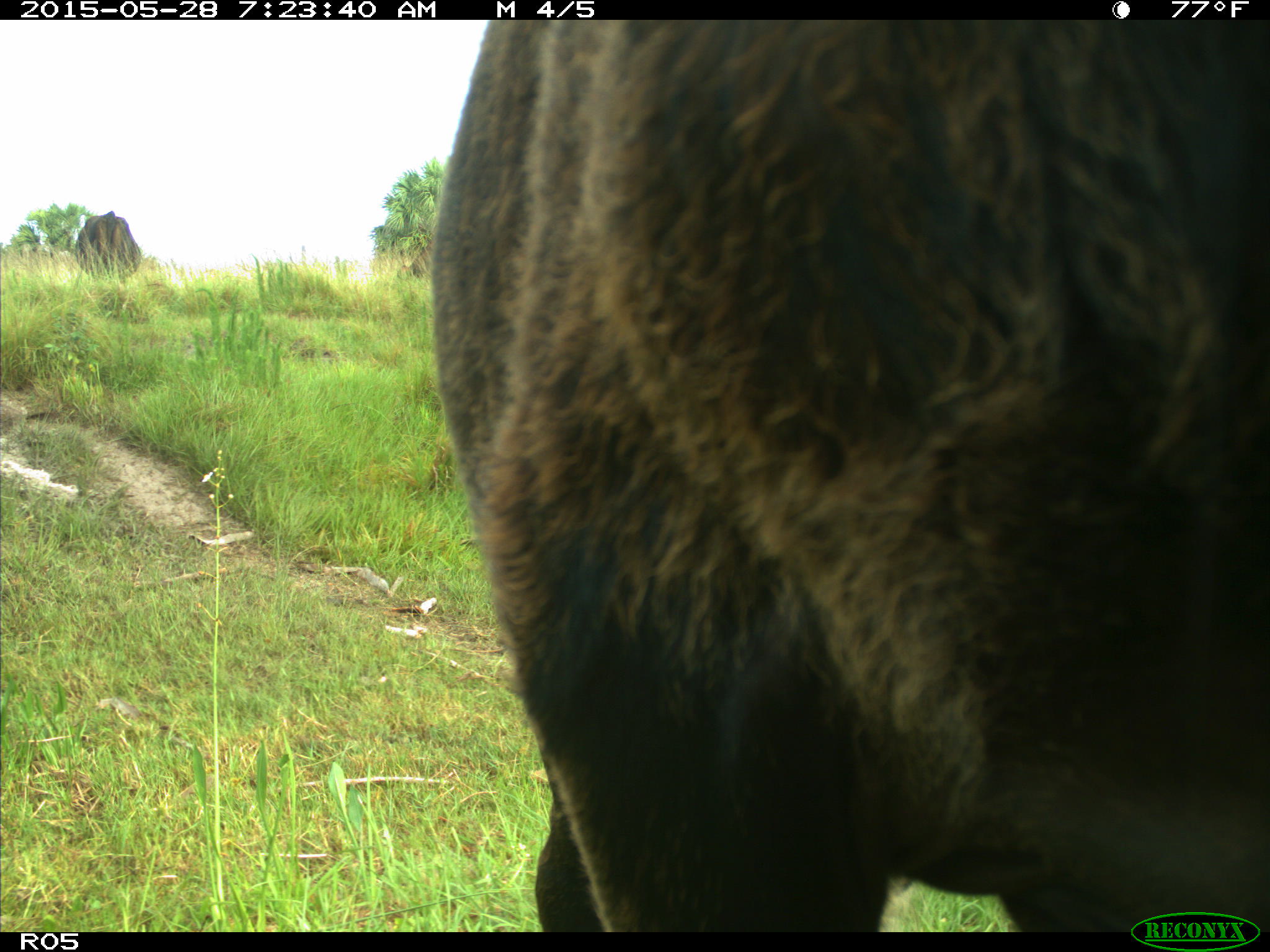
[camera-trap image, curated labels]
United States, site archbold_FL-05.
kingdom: Animalia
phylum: Chordata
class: Mammalia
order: Artiodactyla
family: Bovidae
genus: Bos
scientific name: Bos taurus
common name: domestic cow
Bos taurus (domestic cow).